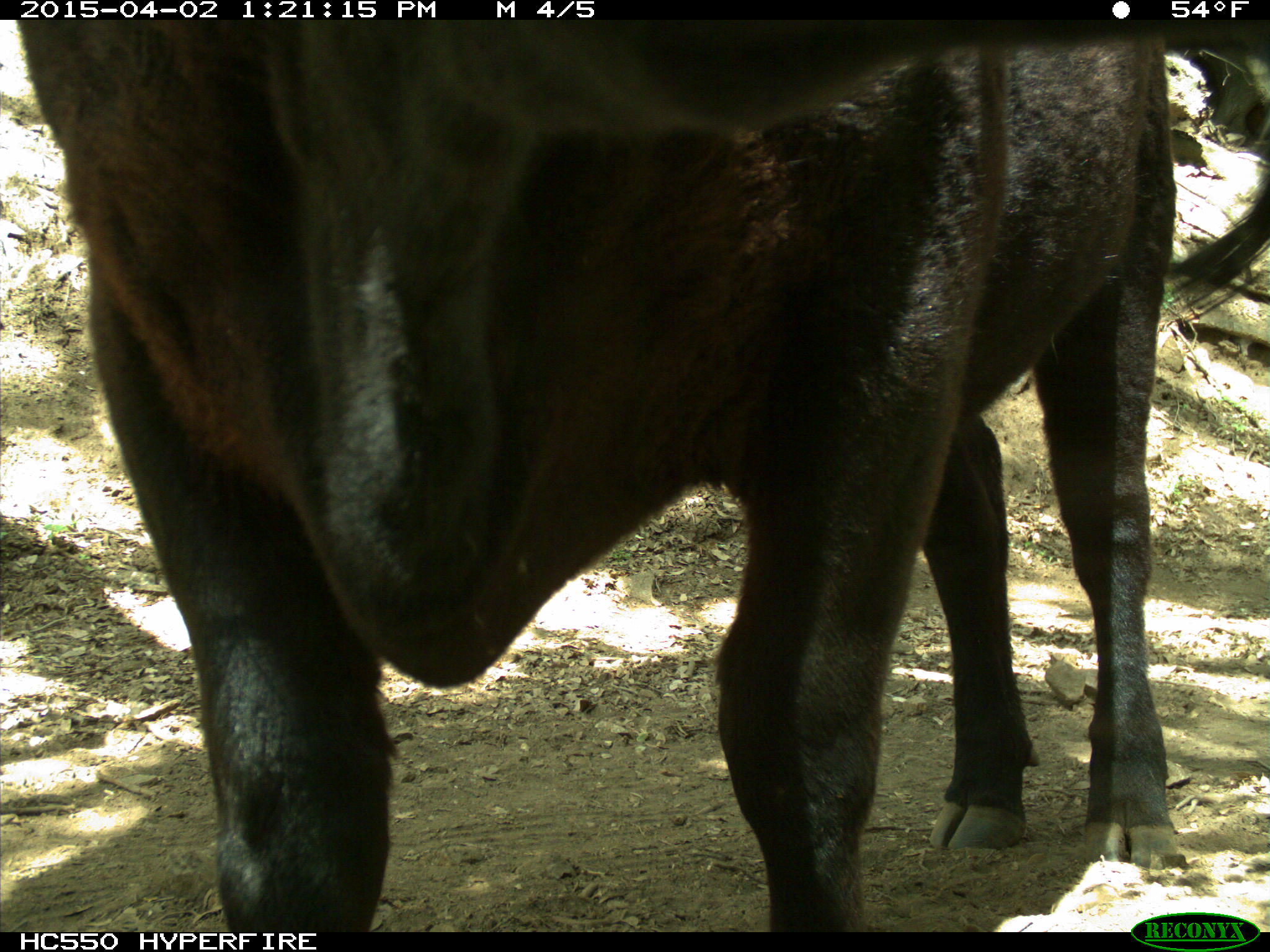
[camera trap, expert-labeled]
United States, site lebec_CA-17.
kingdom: Animalia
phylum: Chordata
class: Mammalia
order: Artiodactyla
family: Bovidae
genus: Bos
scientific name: Bos taurus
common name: domestic cow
Bos taurus (domestic cow).